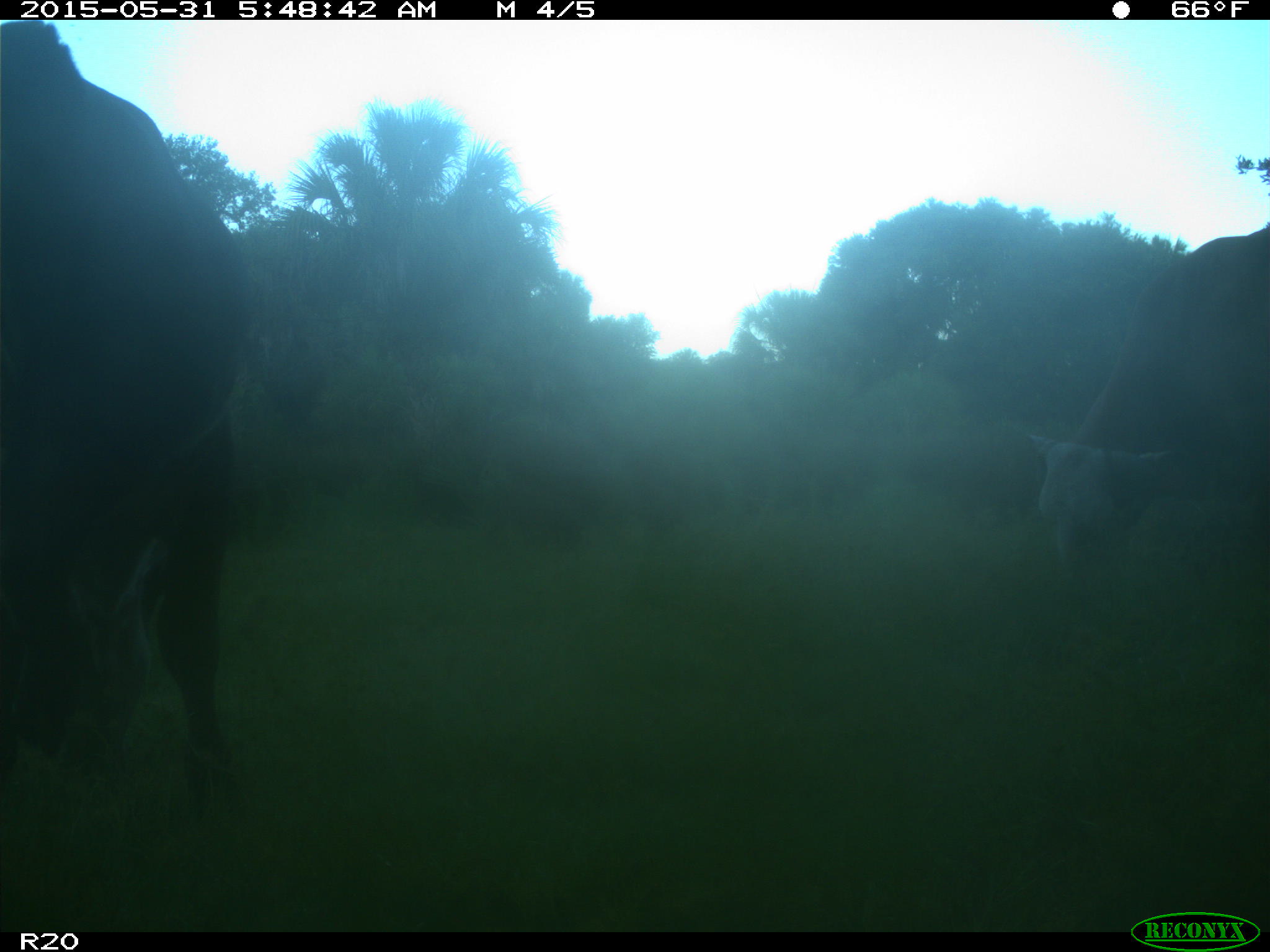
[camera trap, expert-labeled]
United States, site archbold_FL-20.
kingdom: Animalia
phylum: Chordata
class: Mammalia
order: Artiodactyla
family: Bovidae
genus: Bos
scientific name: Bos taurus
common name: domestic cow